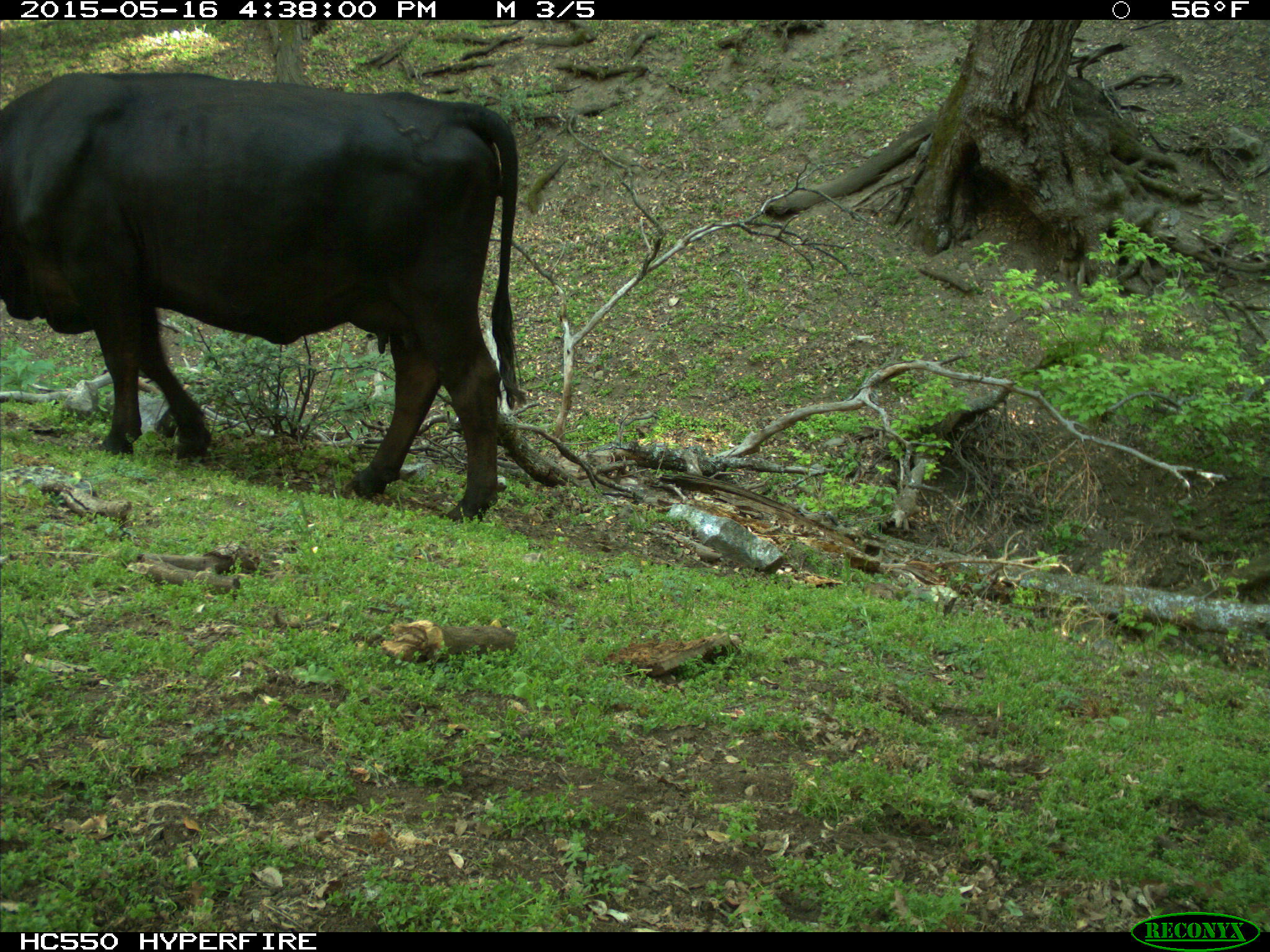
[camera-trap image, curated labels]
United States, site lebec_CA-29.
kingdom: Animalia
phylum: Chordata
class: Mammalia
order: Artiodactyla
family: Bovidae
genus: Bos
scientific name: Bos taurus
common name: domestic cow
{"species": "Bos taurus (domestic cow)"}